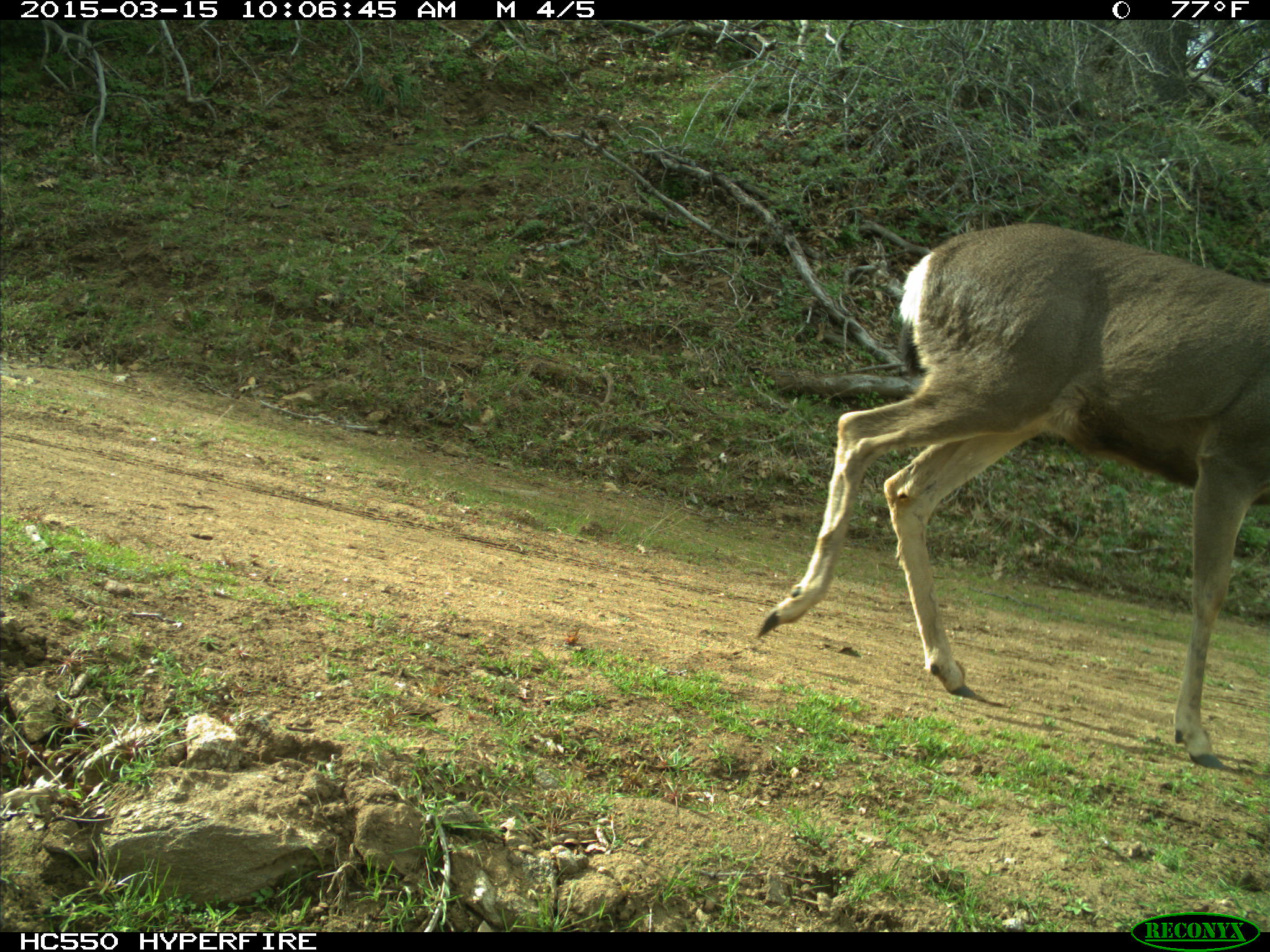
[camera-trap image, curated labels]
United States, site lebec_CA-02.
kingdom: Animalia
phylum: Chordata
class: Mammalia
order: Artiodactyla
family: Cervidae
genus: Odocoileus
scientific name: Odocoileus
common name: deer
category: unidentified deer